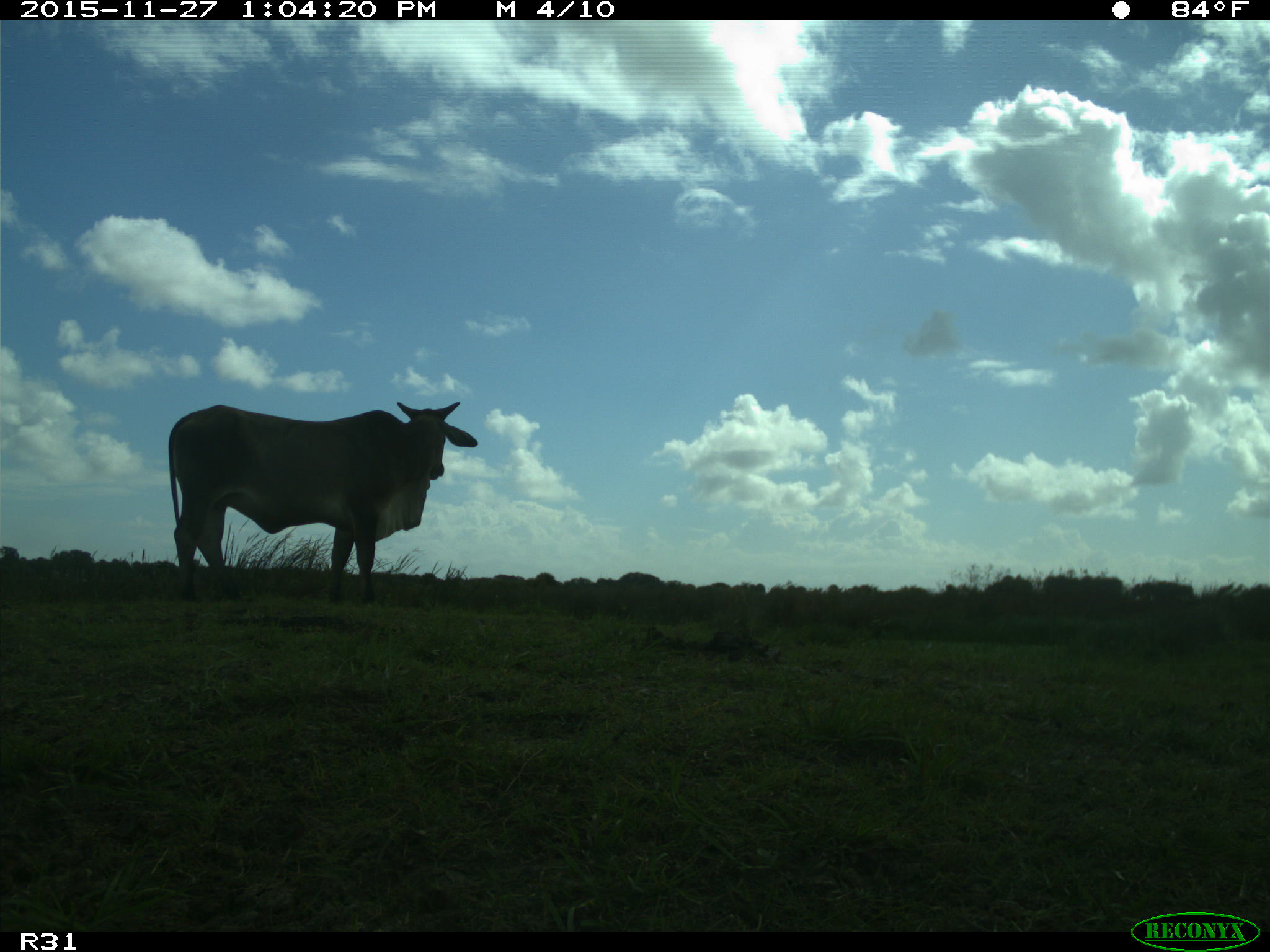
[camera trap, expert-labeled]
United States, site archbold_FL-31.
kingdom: Animalia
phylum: Chordata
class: Mammalia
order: Artiodactyla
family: Bovidae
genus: Bos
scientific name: Bos taurus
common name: domestic cow